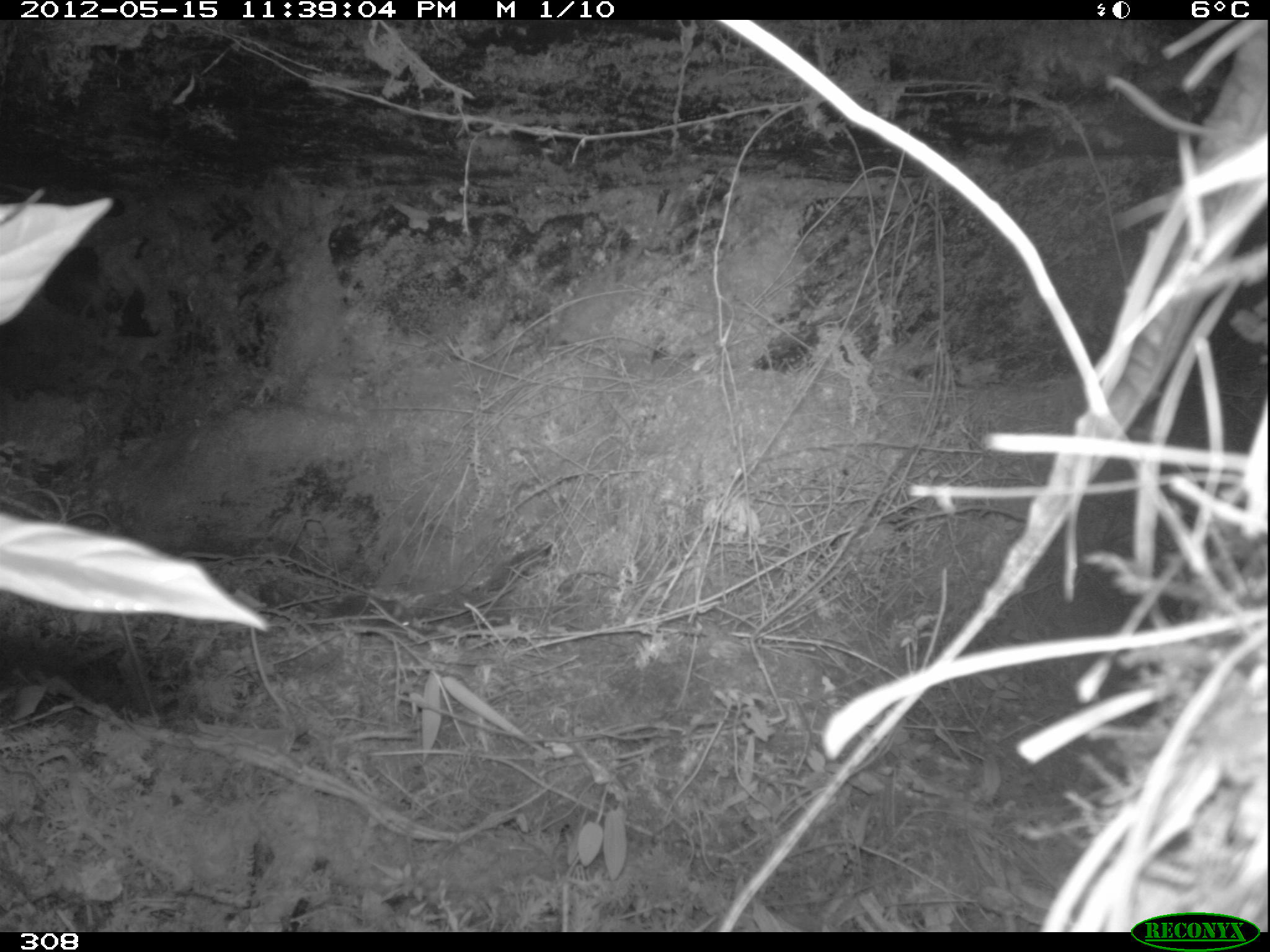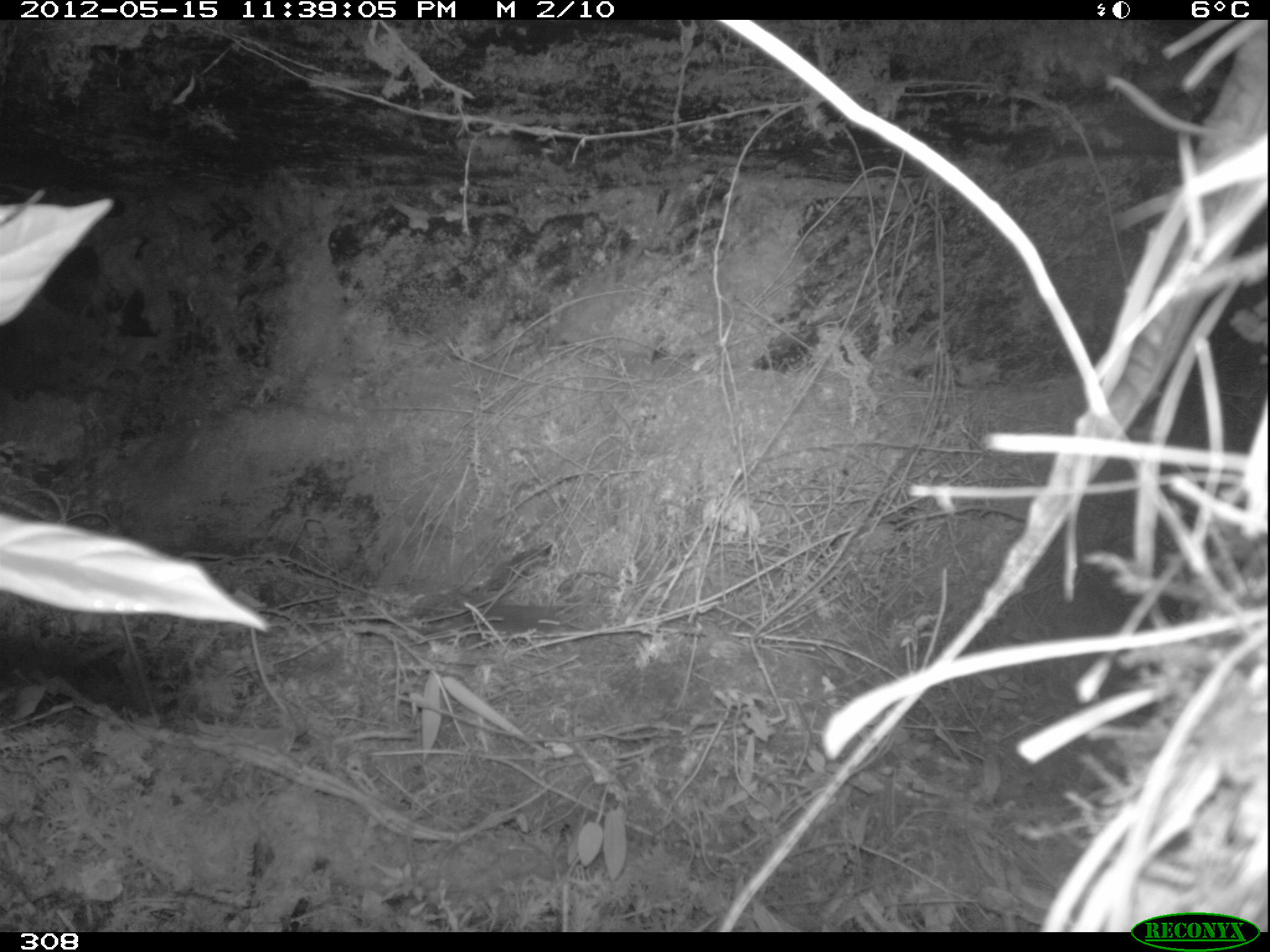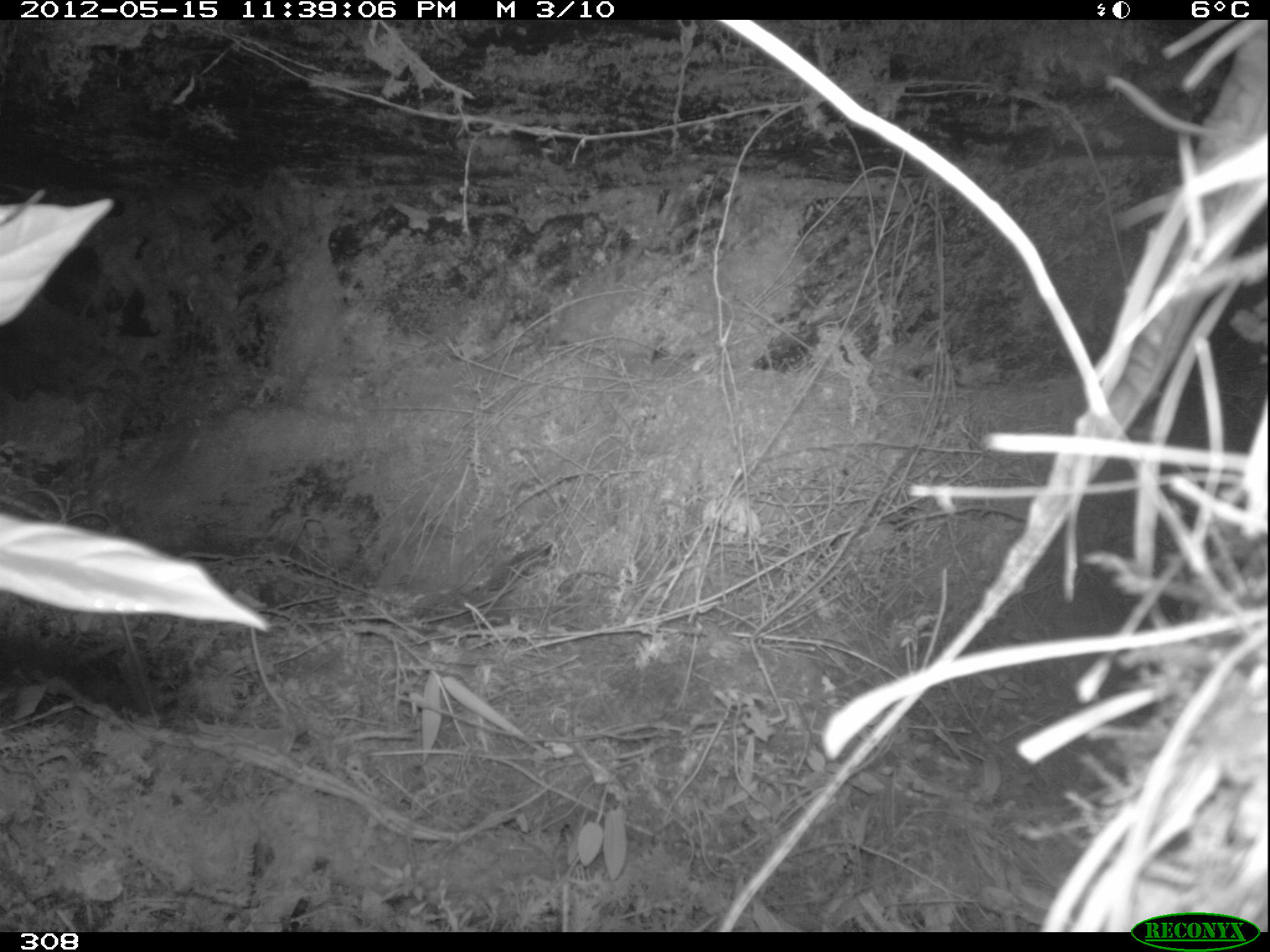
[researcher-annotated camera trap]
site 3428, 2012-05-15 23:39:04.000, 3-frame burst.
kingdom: Animalia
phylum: Chordata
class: Mammalia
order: Rodentia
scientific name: Rodentia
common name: rodents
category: unknown rodent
Unknown rodent (rodents) (Rodentia).